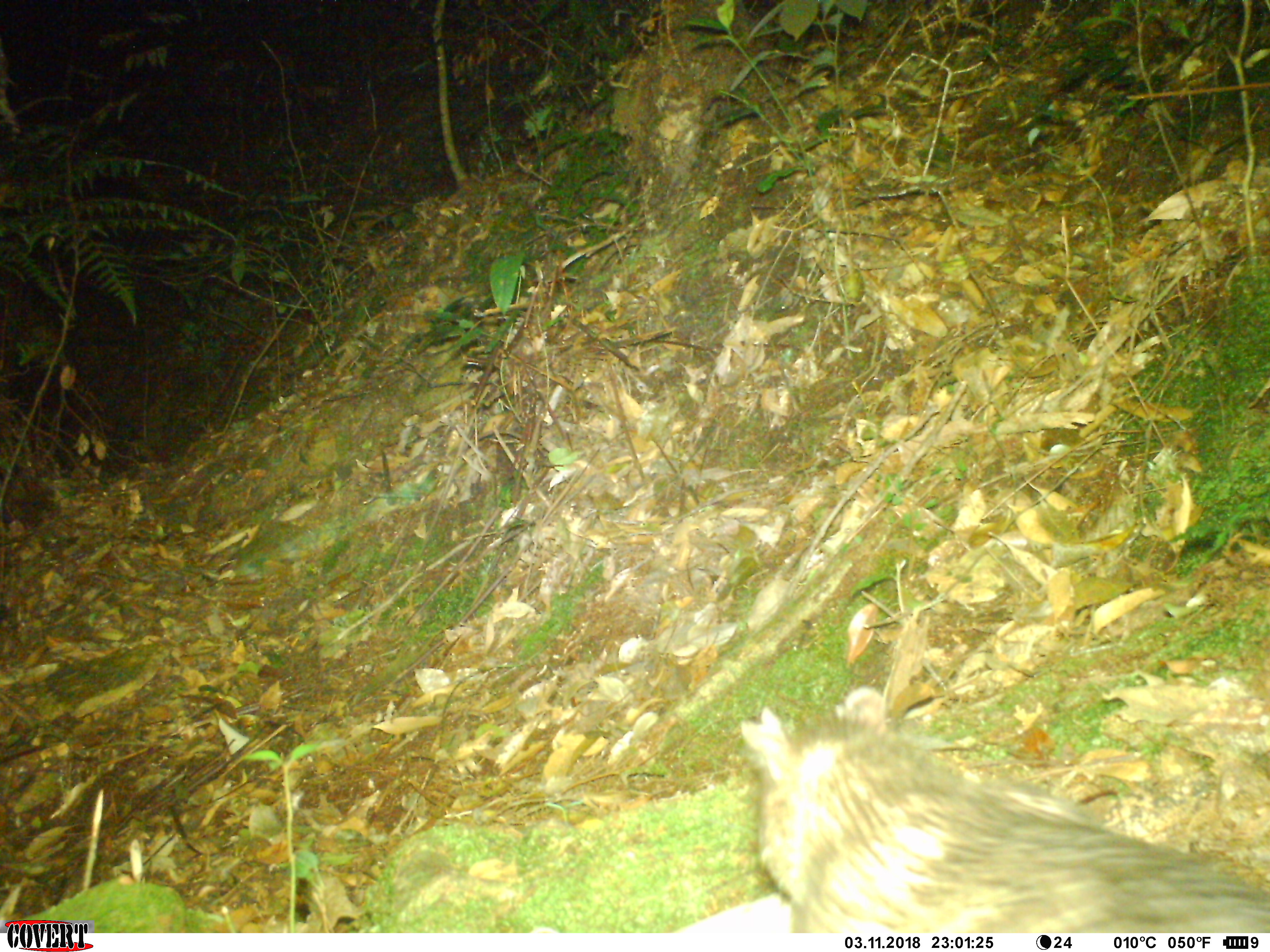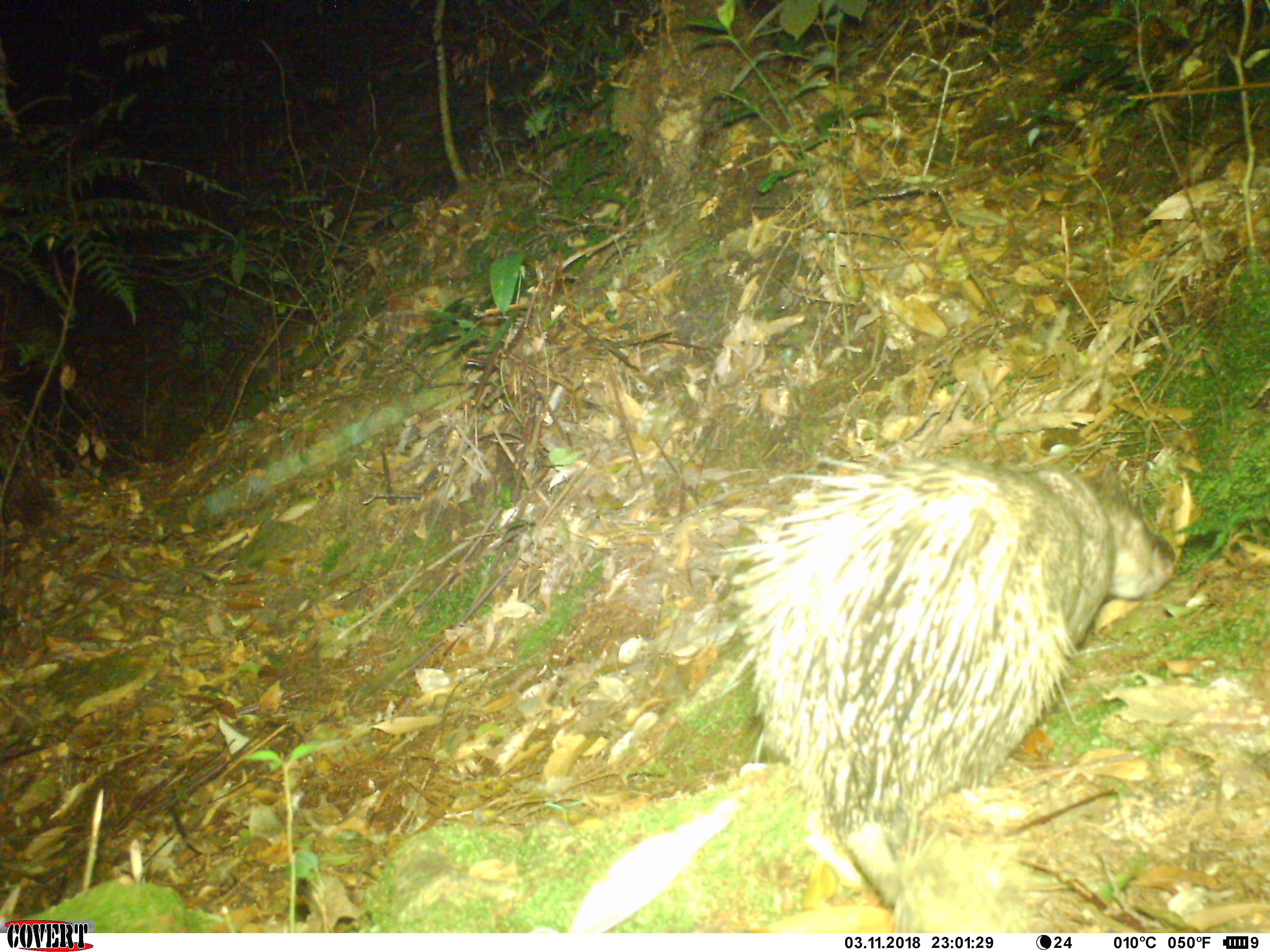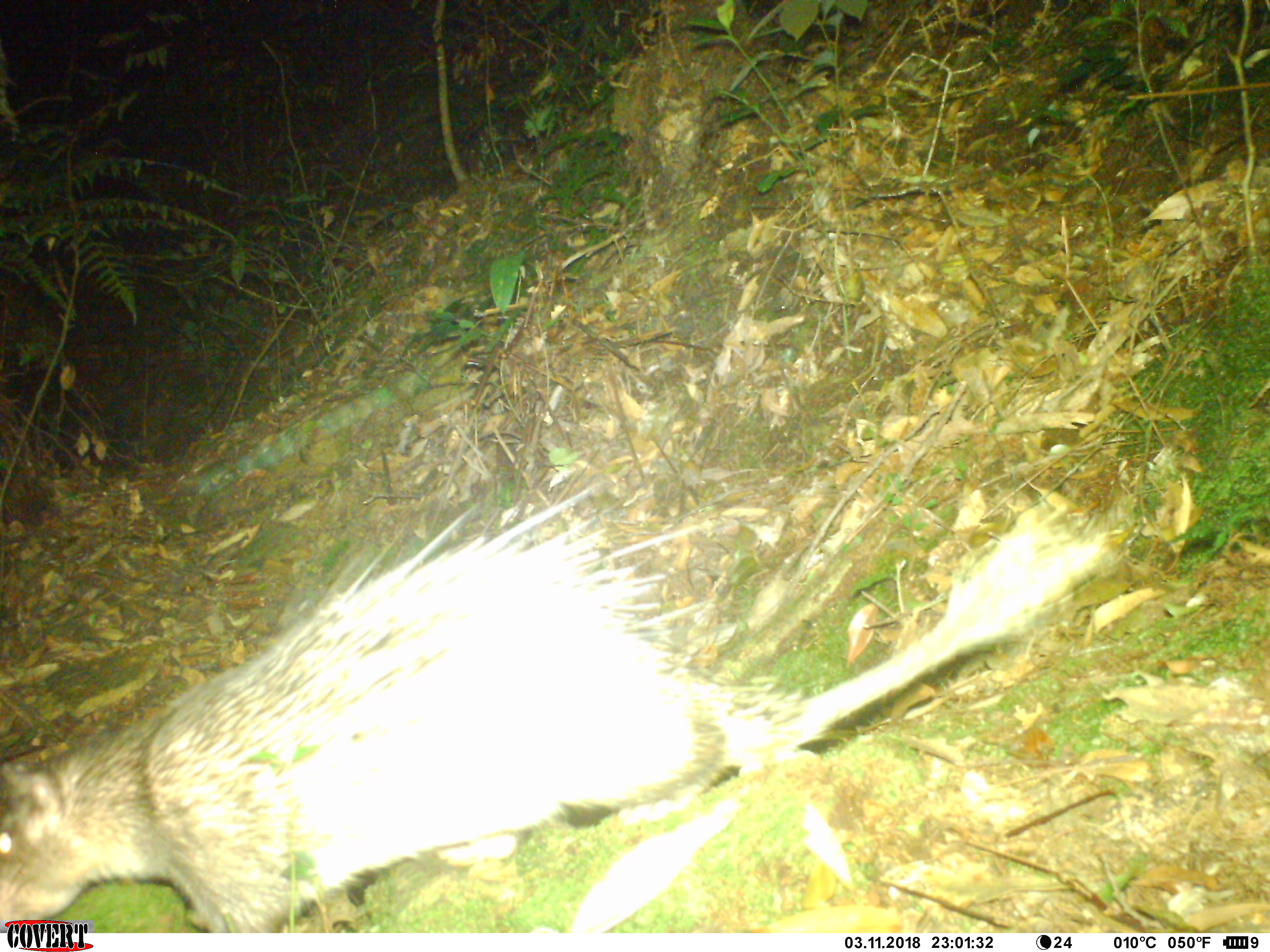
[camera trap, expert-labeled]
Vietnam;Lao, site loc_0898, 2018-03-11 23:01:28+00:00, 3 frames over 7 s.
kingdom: Animalia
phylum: Chordata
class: Mammalia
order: Rodentia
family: Hystricidae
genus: Atherurus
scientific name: Atherurus macrourus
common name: asiatic brush-tailed porcupine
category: asiatic brush tailed porcupine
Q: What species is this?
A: Asiatic brush tailed porcupine (asiatic brush-tailed porcupine) (Atherurus macrourus).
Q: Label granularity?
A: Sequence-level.